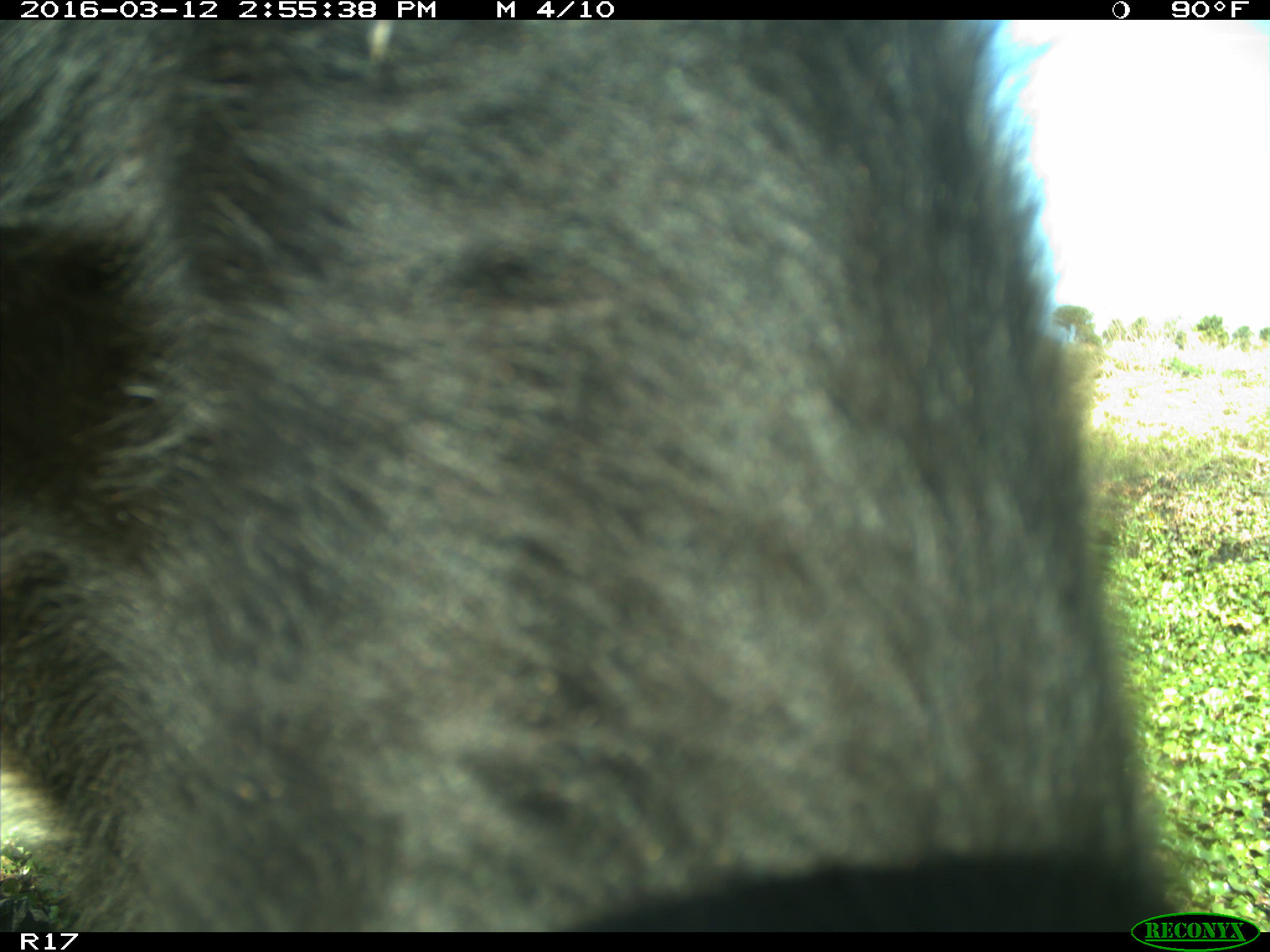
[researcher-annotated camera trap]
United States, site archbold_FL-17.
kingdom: Animalia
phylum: Chordata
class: Mammalia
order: Artiodactyla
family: Bovidae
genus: Bos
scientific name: Bos taurus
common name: domestic cow